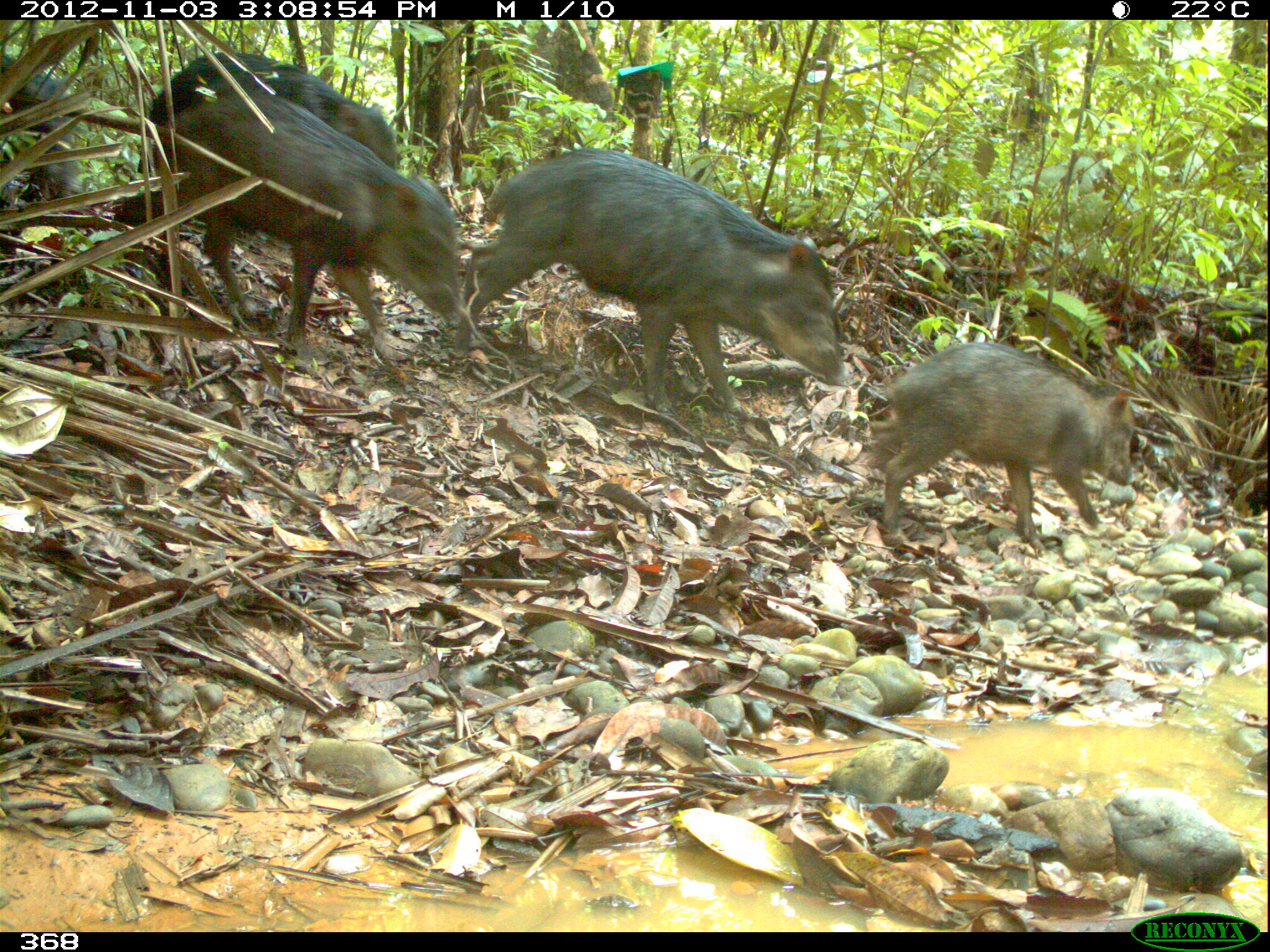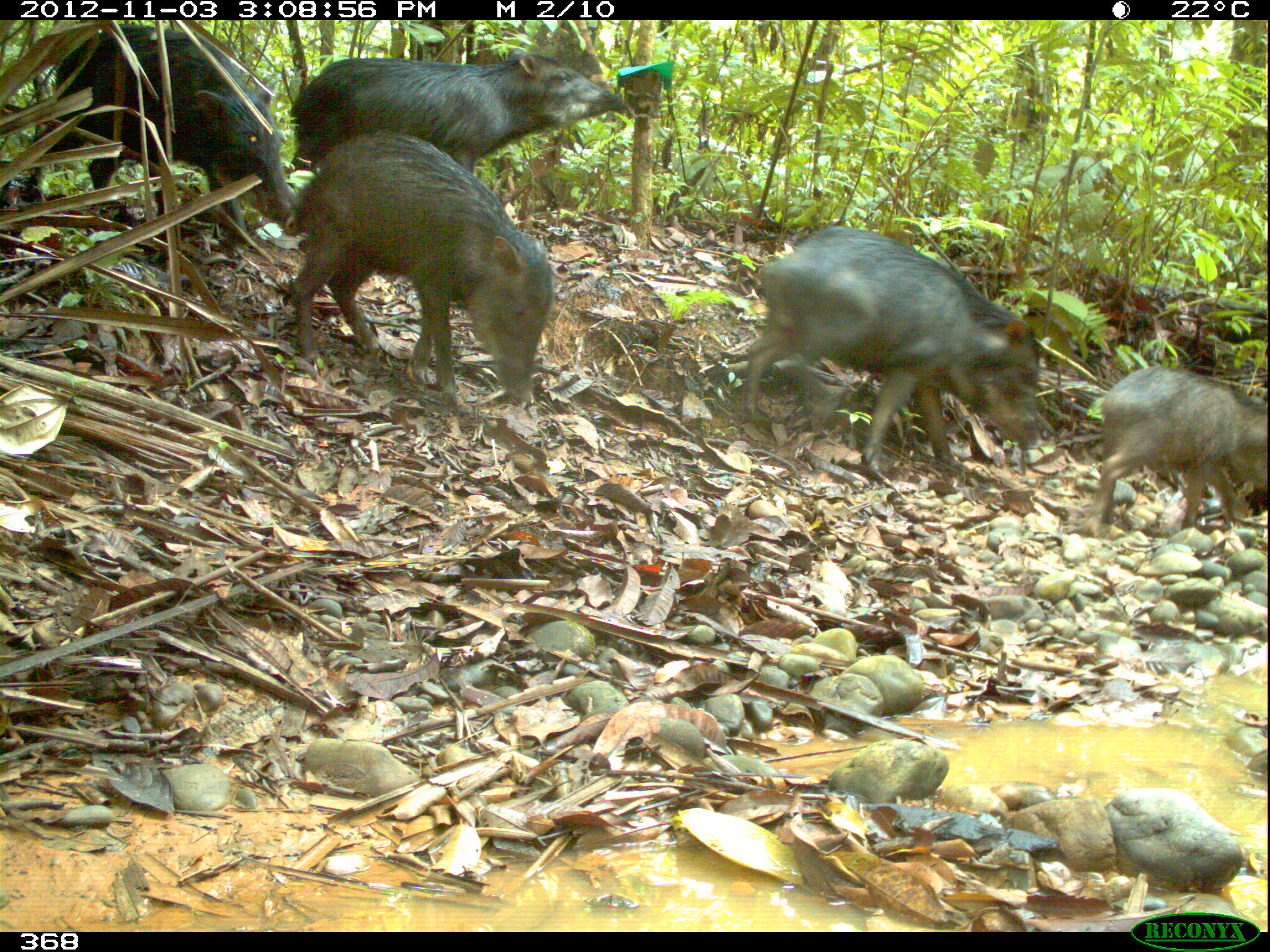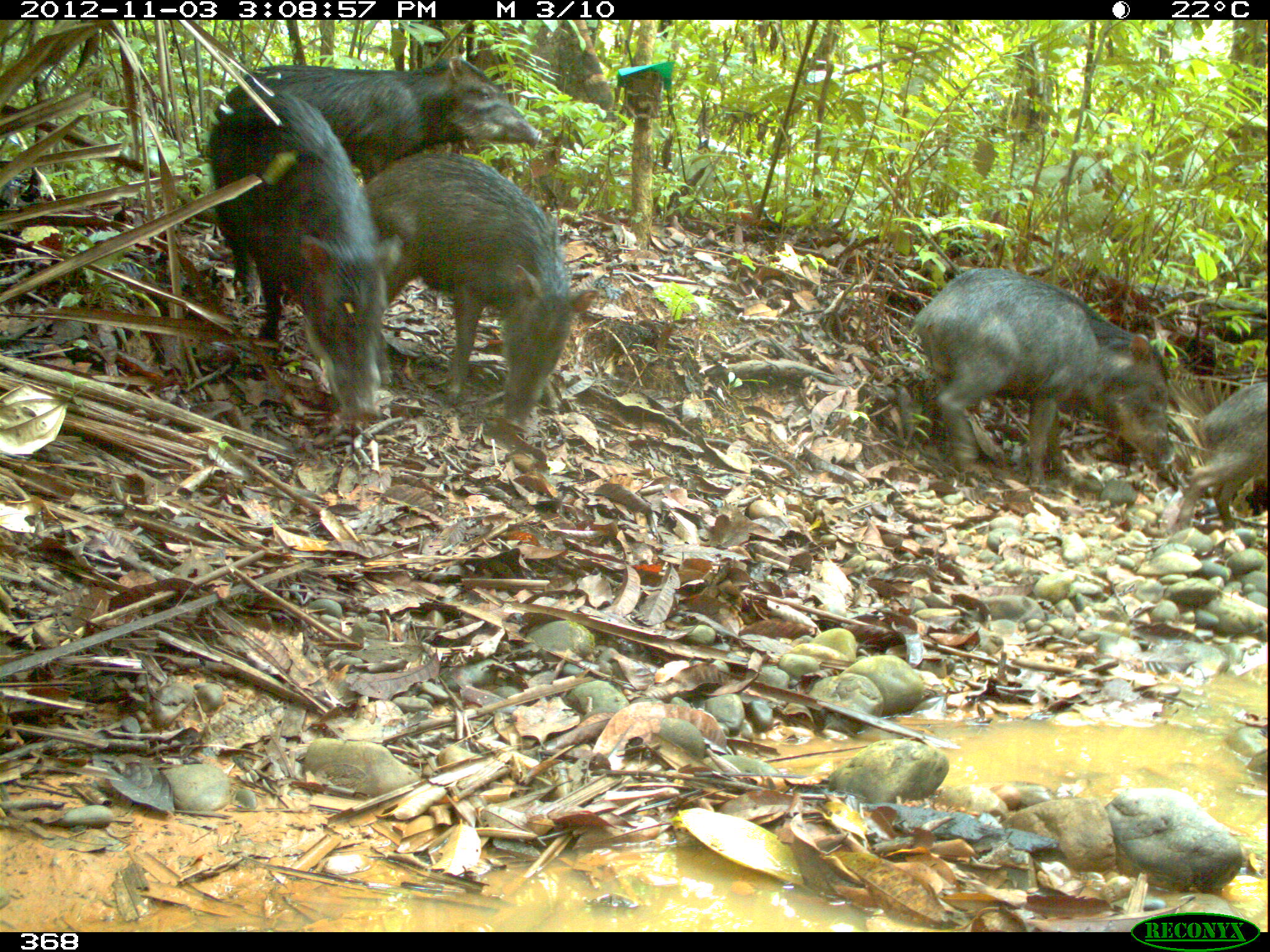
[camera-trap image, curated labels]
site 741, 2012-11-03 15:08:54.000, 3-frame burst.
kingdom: Animalia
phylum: Chordata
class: Mammalia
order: Artiodactyla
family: Tayassuidae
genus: Tayassu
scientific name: Tayassu pecari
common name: white-lipped peccary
Tayassu pecari (white-lipped peccary).